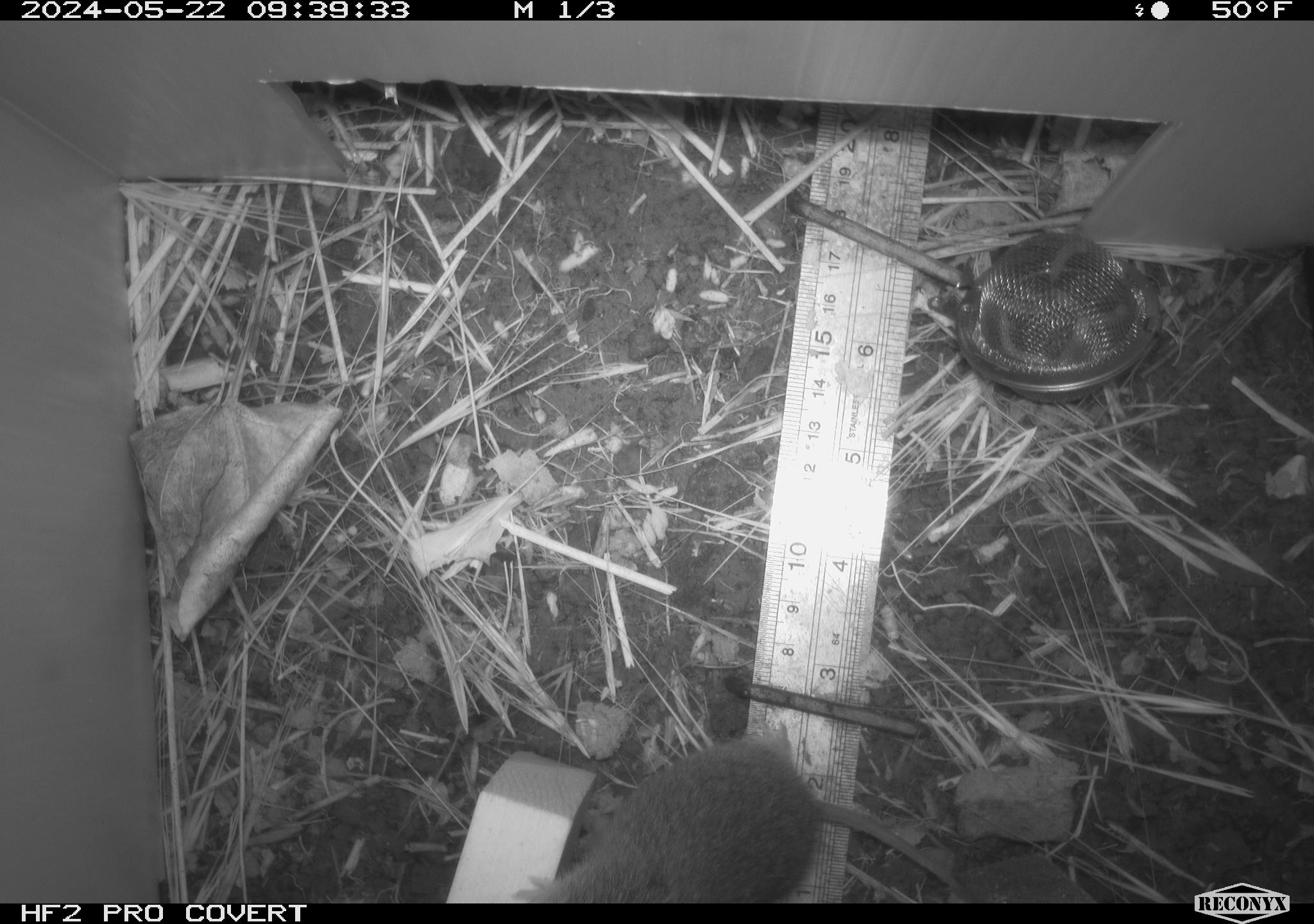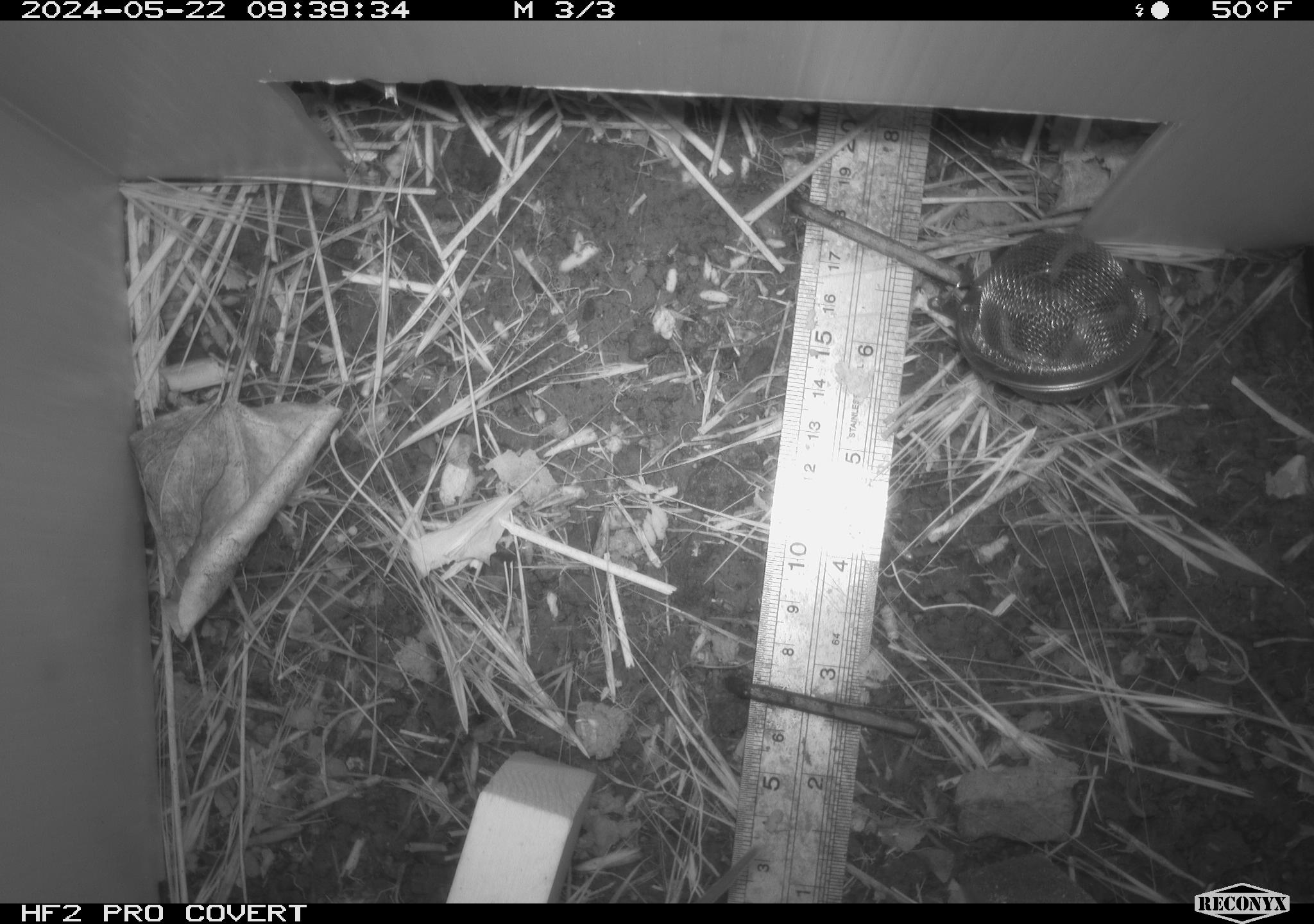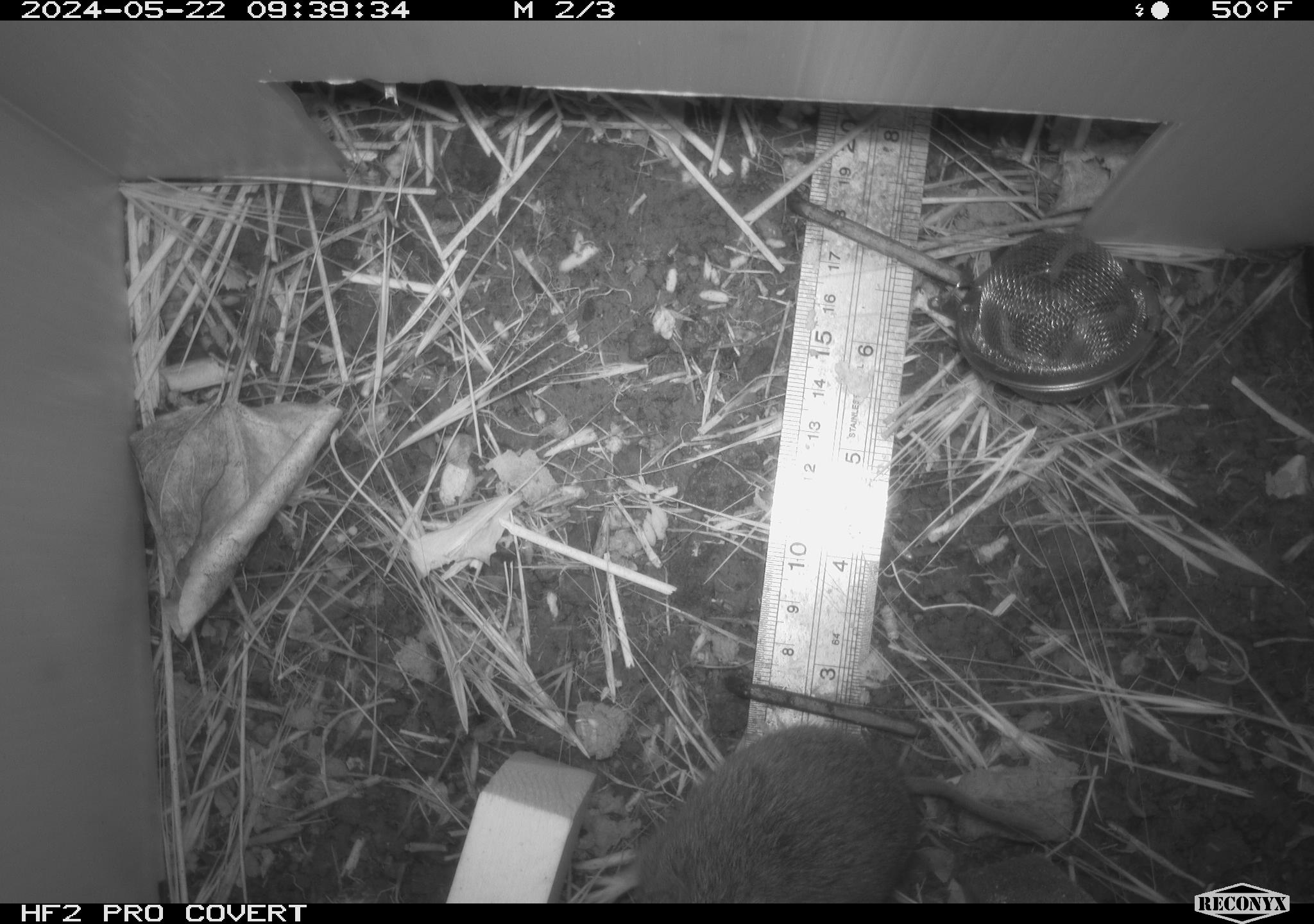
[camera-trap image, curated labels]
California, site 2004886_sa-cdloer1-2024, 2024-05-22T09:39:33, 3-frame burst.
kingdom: Animalia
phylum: Chordata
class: Mammalia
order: Rodentia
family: Cricetidae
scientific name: Arvicolinae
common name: voles, lemmings, and muskrats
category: arvicolinae subfamily